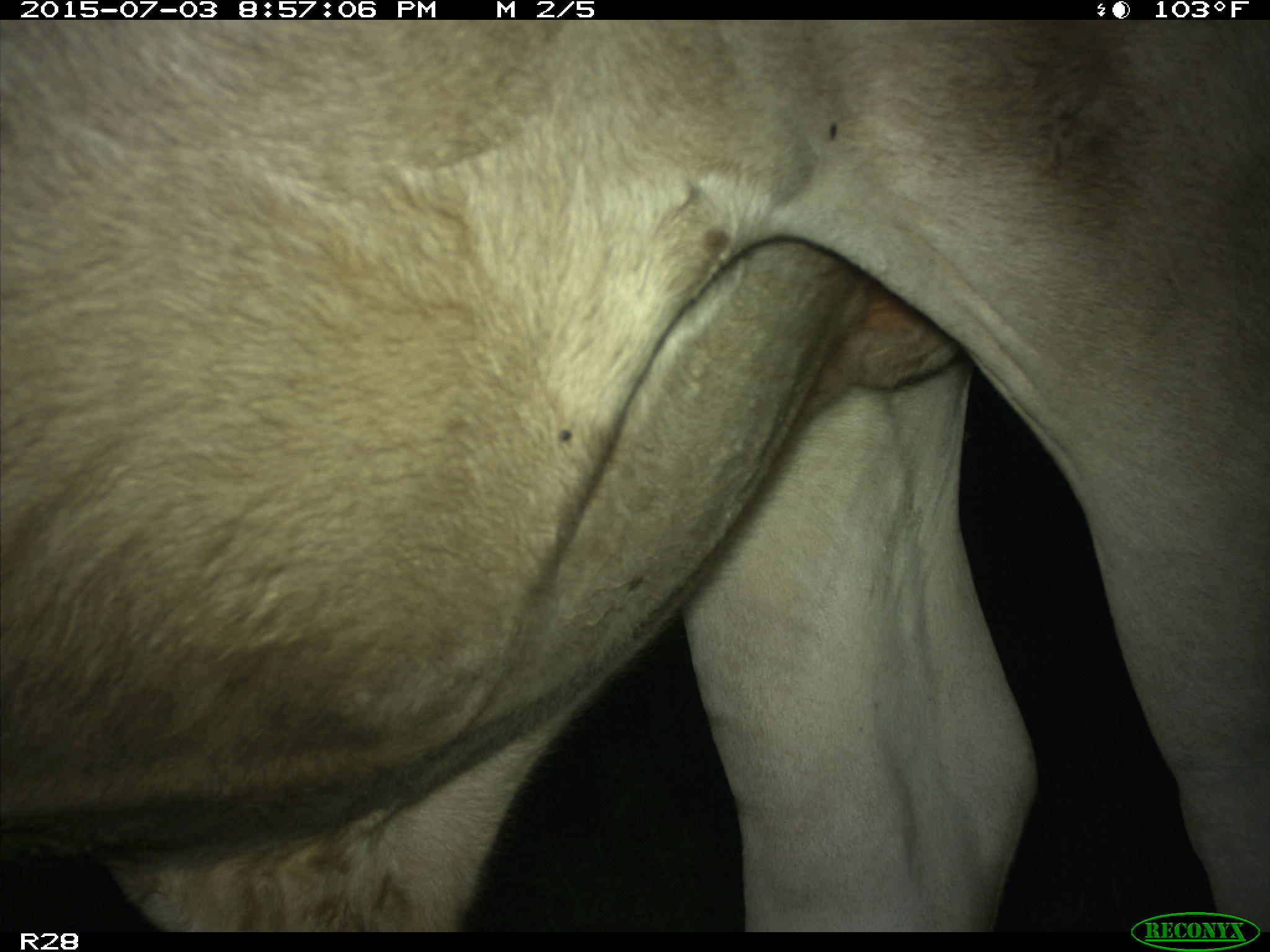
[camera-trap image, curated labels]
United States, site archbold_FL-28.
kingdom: Animalia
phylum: Chordata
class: Mammalia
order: Artiodactyla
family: Bovidae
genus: Bos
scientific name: Bos taurus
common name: domestic cow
Bos taurus (domestic cow).